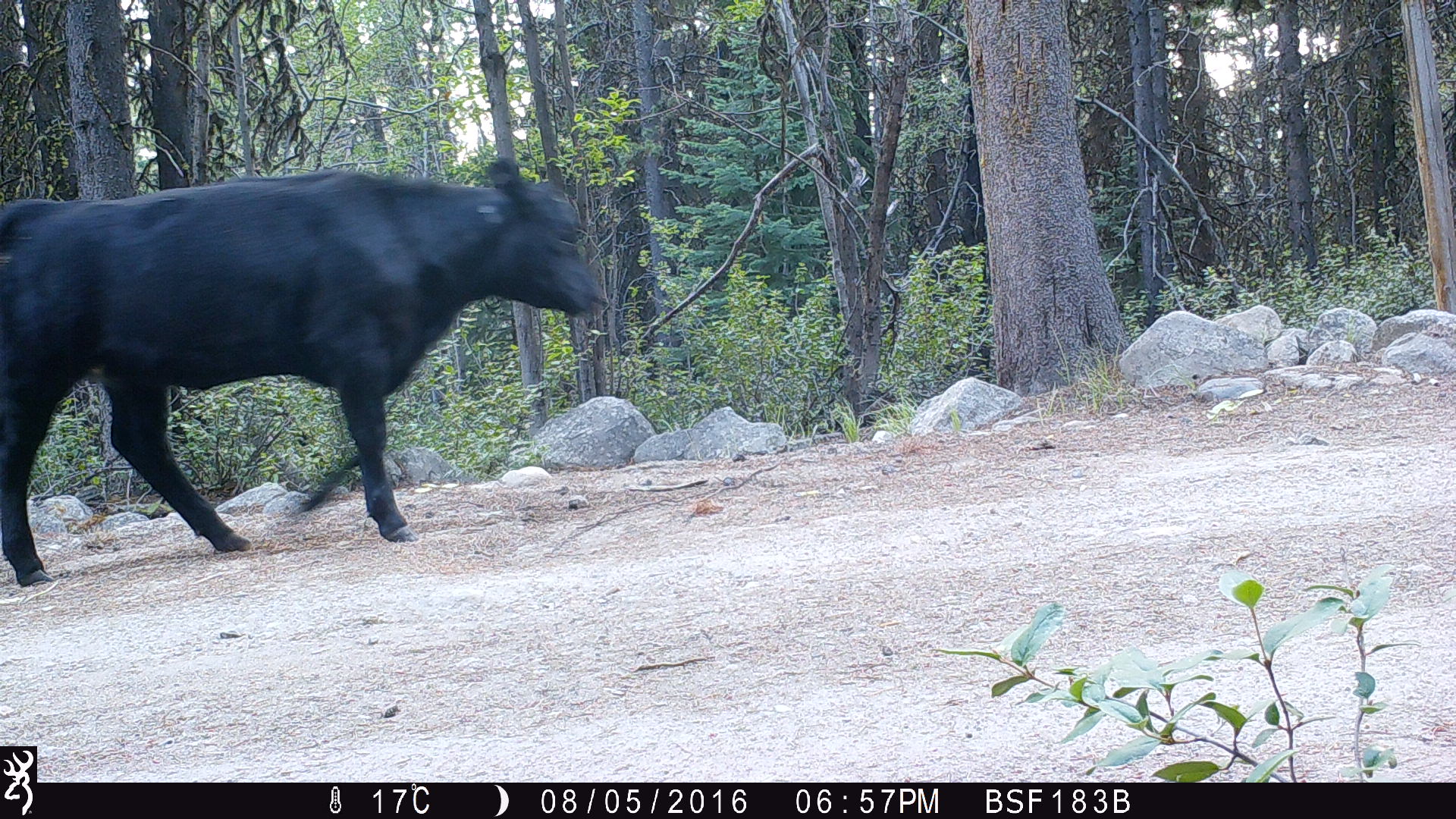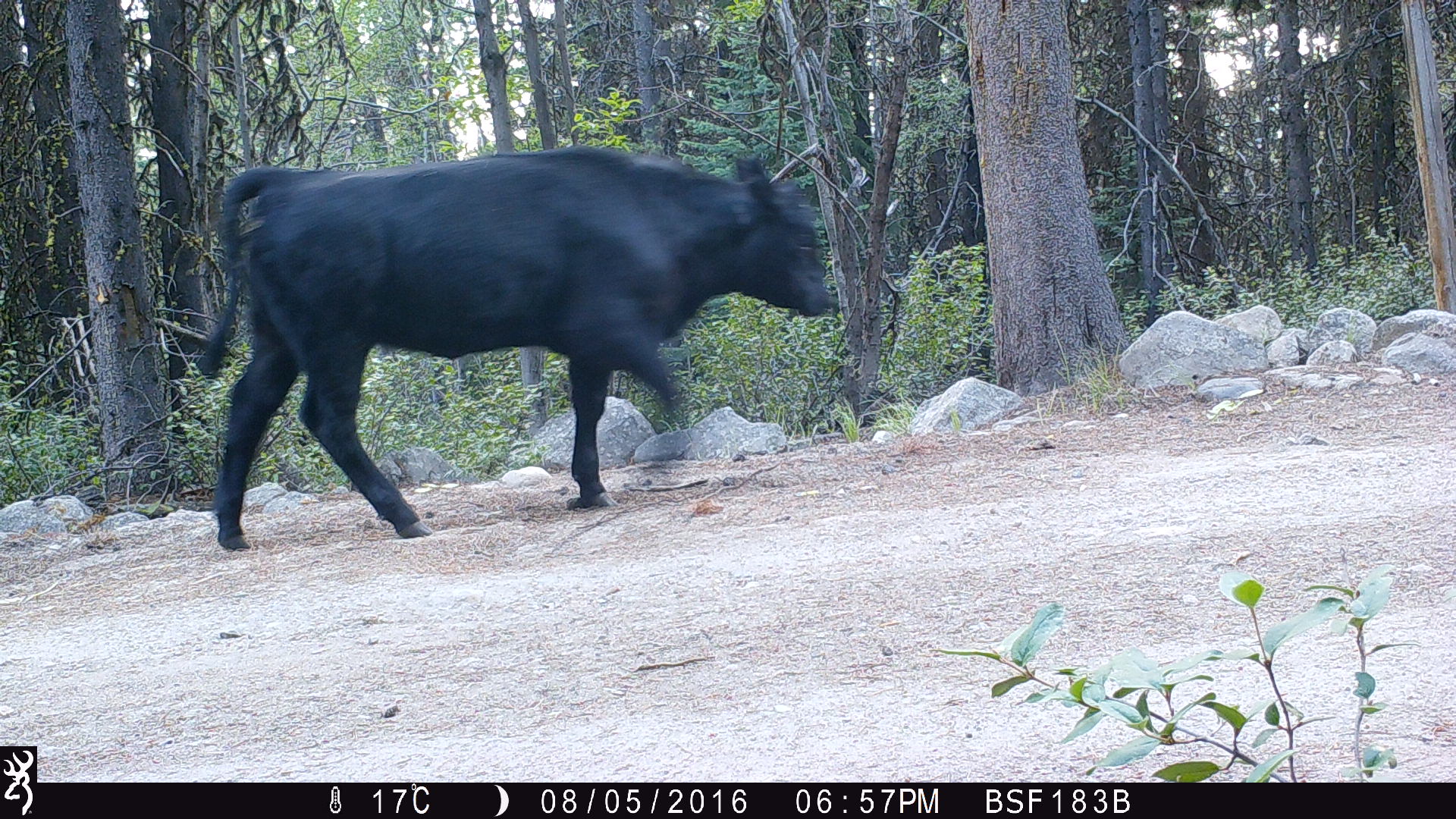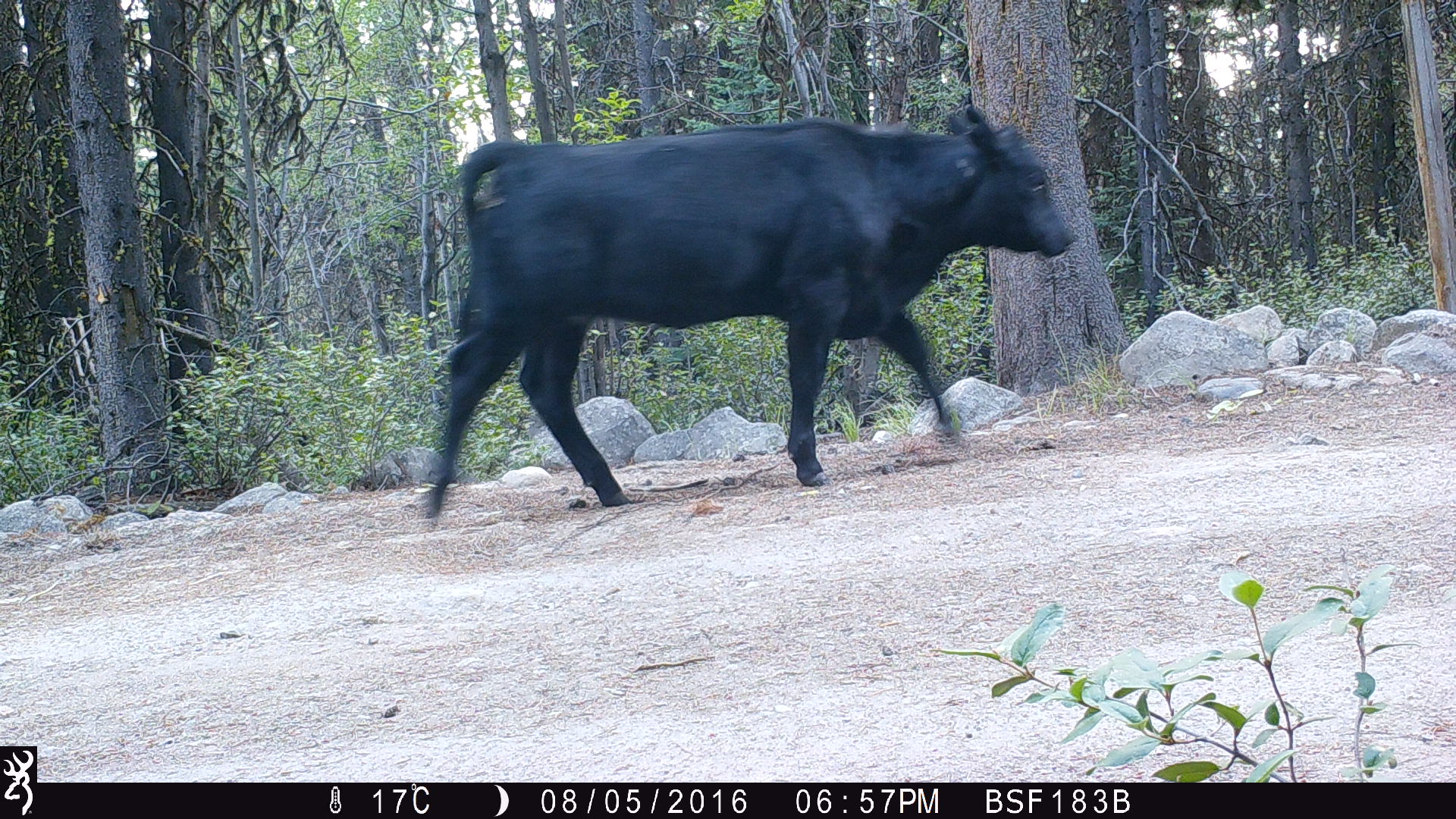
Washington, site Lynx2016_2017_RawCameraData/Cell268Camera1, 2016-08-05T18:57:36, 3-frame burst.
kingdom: Animalia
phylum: Chordata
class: Mammalia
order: Artiodactyla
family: Bovidae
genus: Bos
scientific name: Bos taurus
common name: domestic cattle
Domestic cattle (Bos taurus). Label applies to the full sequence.